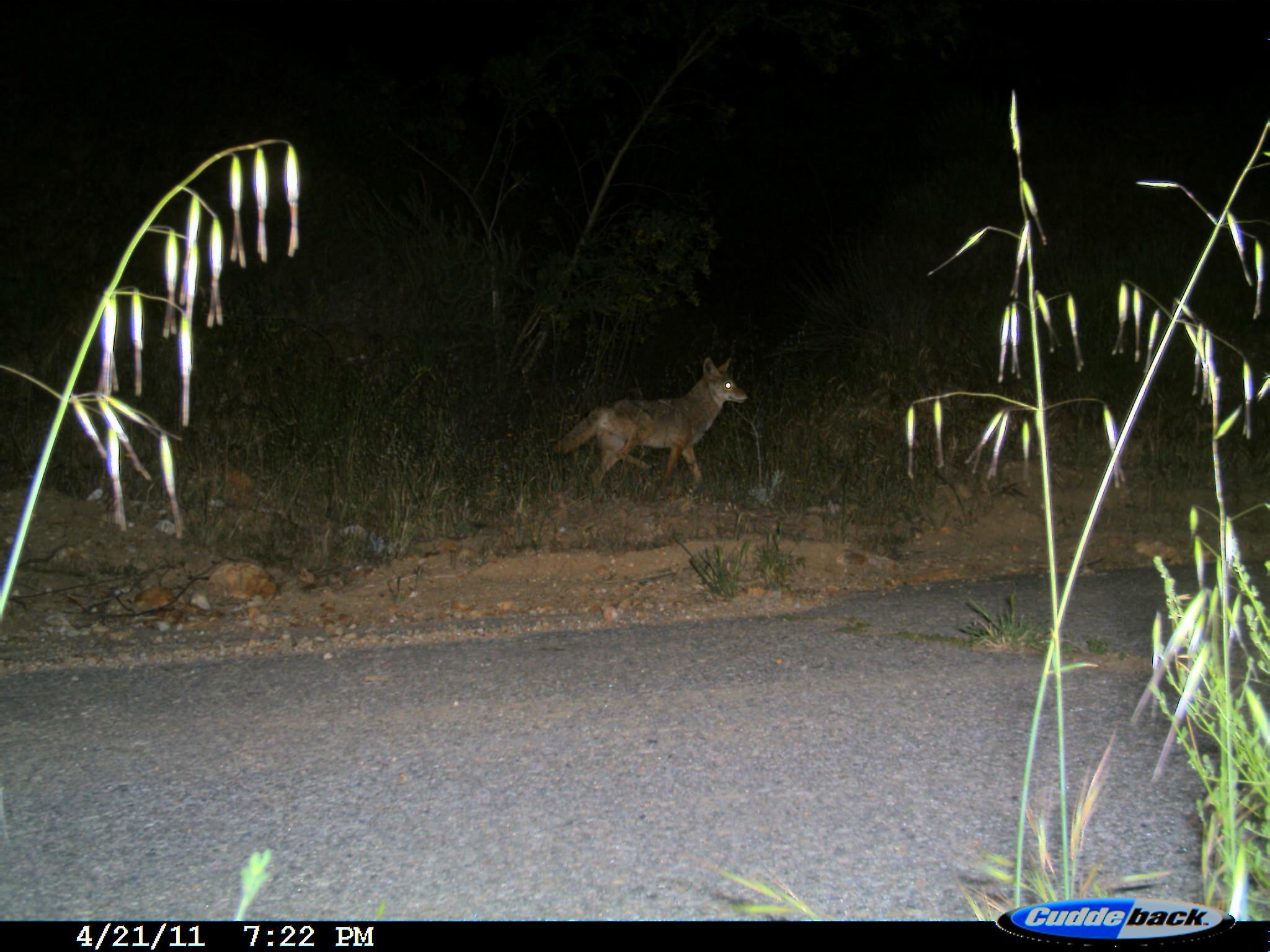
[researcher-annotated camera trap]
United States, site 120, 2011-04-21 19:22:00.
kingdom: Animalia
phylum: Chordata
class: Mammalia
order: Carnivora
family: Canidae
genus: Canis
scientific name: Canis latrans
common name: coyote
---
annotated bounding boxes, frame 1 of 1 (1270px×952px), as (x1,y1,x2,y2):
coyote: (559,347,756,514)